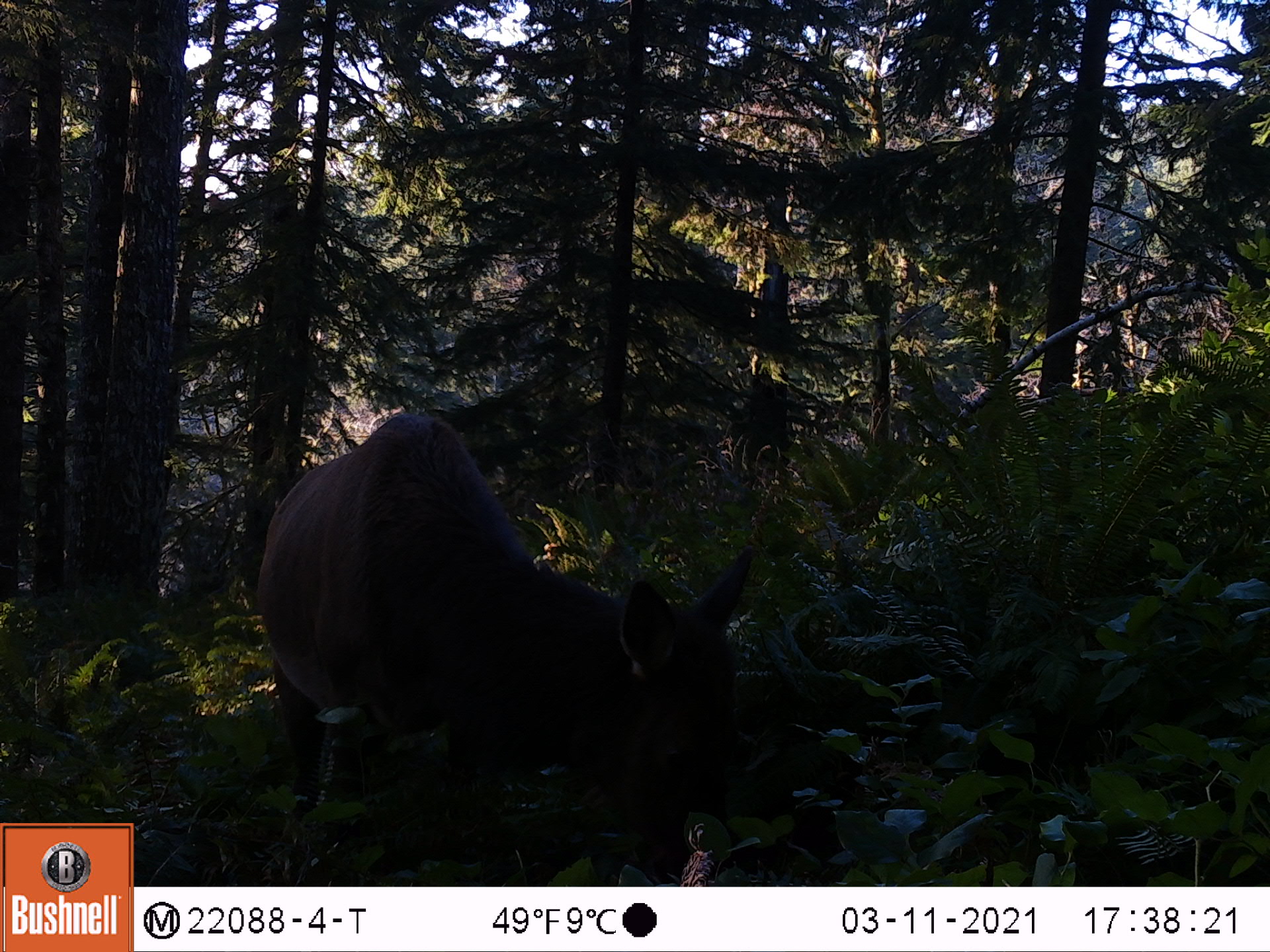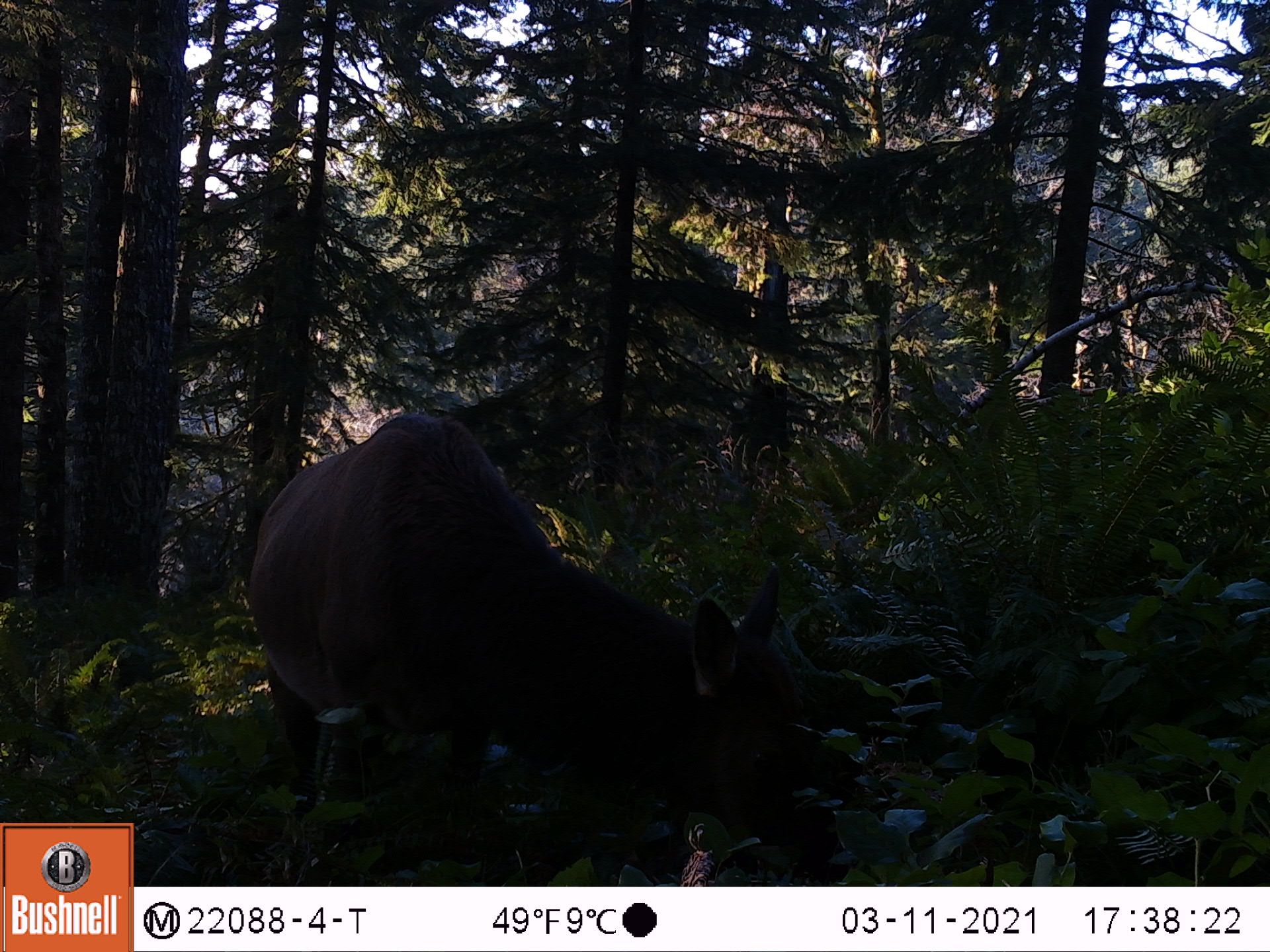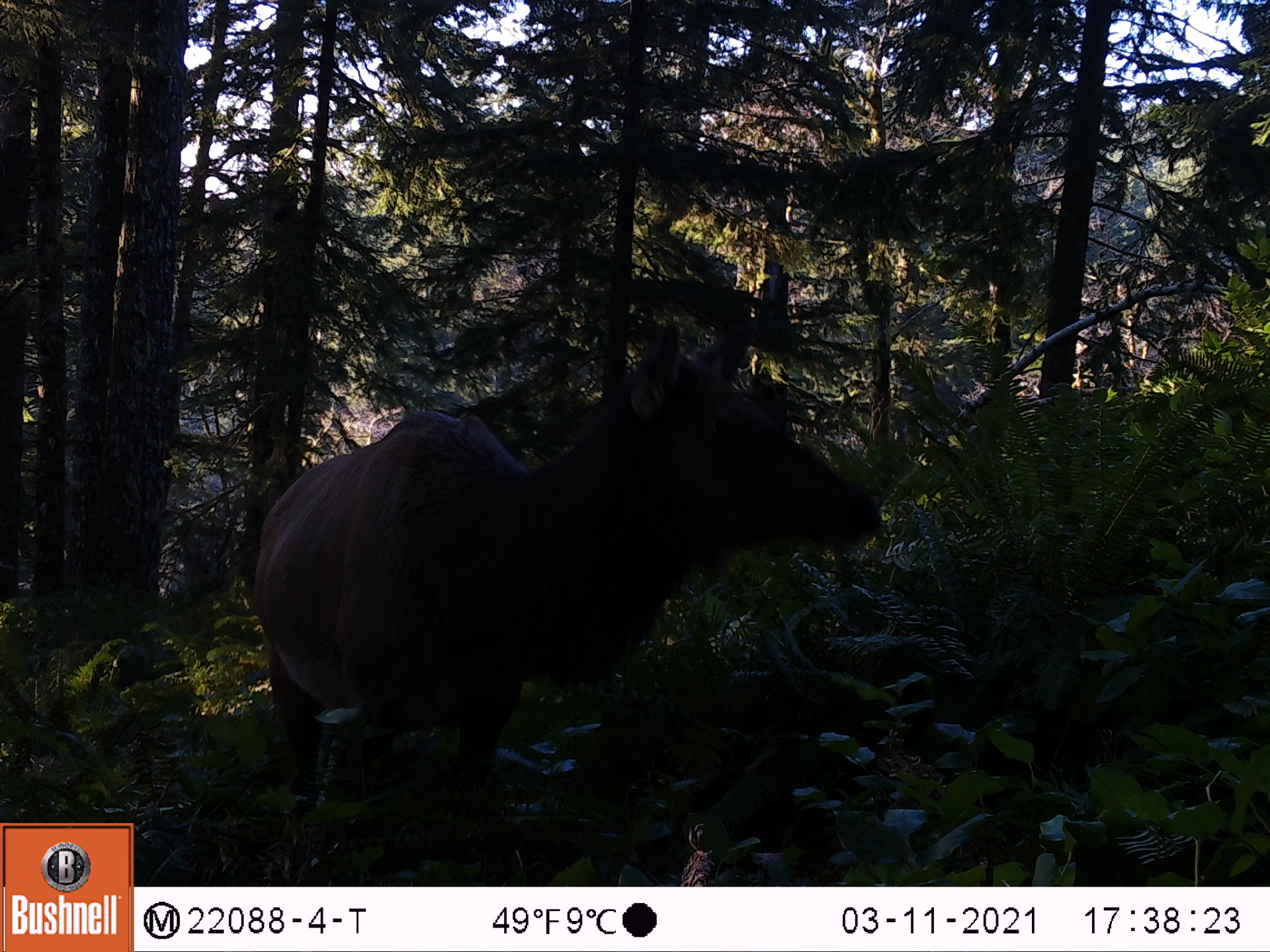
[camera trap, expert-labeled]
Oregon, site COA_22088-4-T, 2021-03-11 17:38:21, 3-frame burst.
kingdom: Animalia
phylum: Chordata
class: Mammalia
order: Artiodactyla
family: Cervidae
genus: Cervus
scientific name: Cervus canadensis roosevelti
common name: roosevelt elk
Roosevelt elk (Cervus canadensis roosevelti).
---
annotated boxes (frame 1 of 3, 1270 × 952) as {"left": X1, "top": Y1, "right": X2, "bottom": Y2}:
roosevelt elk: {"left": 228, "top": 376, "right": 788, "bottom": 882}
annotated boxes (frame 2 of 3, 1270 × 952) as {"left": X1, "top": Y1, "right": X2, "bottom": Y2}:
roosevelt elk: {"left": 203, "top": 381, "right": 881, "bottom": 885}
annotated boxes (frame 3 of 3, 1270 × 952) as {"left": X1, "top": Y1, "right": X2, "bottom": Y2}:
roosevelt elk: {"left": 221, "top": 321, "right": 892, "bottom": 882}